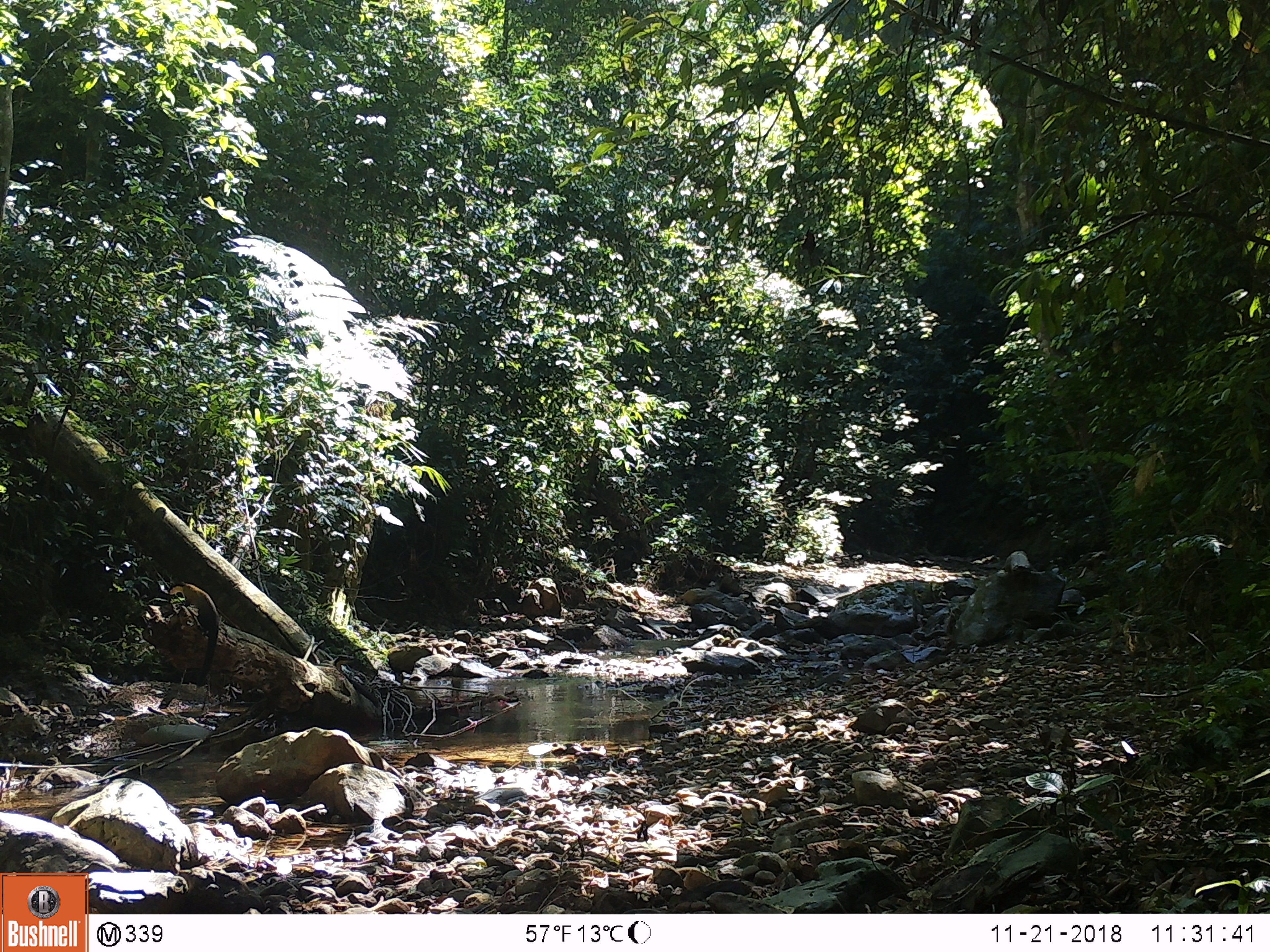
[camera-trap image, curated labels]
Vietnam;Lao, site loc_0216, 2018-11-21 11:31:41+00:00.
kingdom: Animalia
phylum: Chordata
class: Mammalia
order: Carnivora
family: Mustelidae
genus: Martes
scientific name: Martes flavigula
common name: yellow-throated marten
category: yellow throated marten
Yellow throated marten (yellow-throated marten) (Martes flavigula). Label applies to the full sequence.